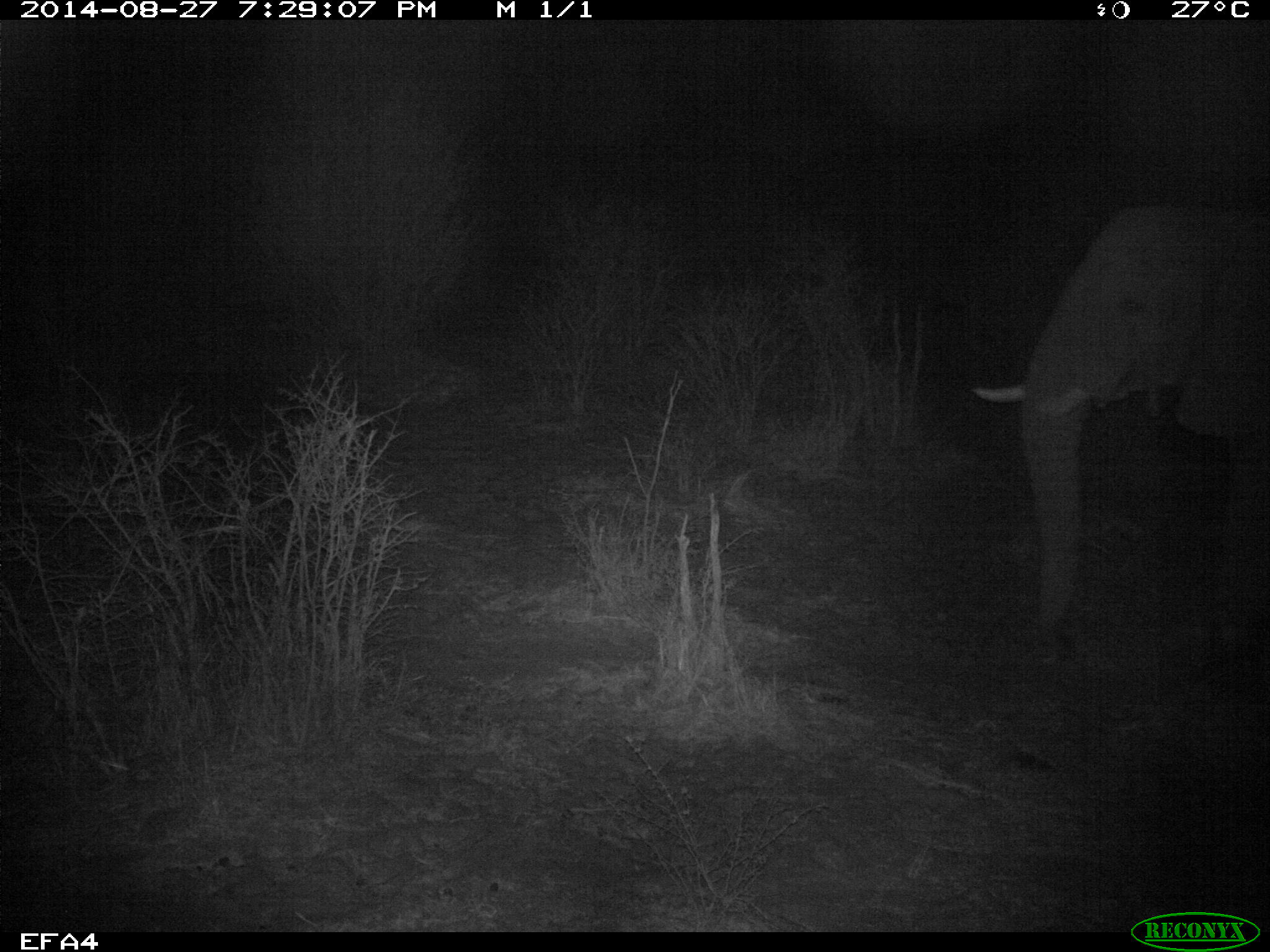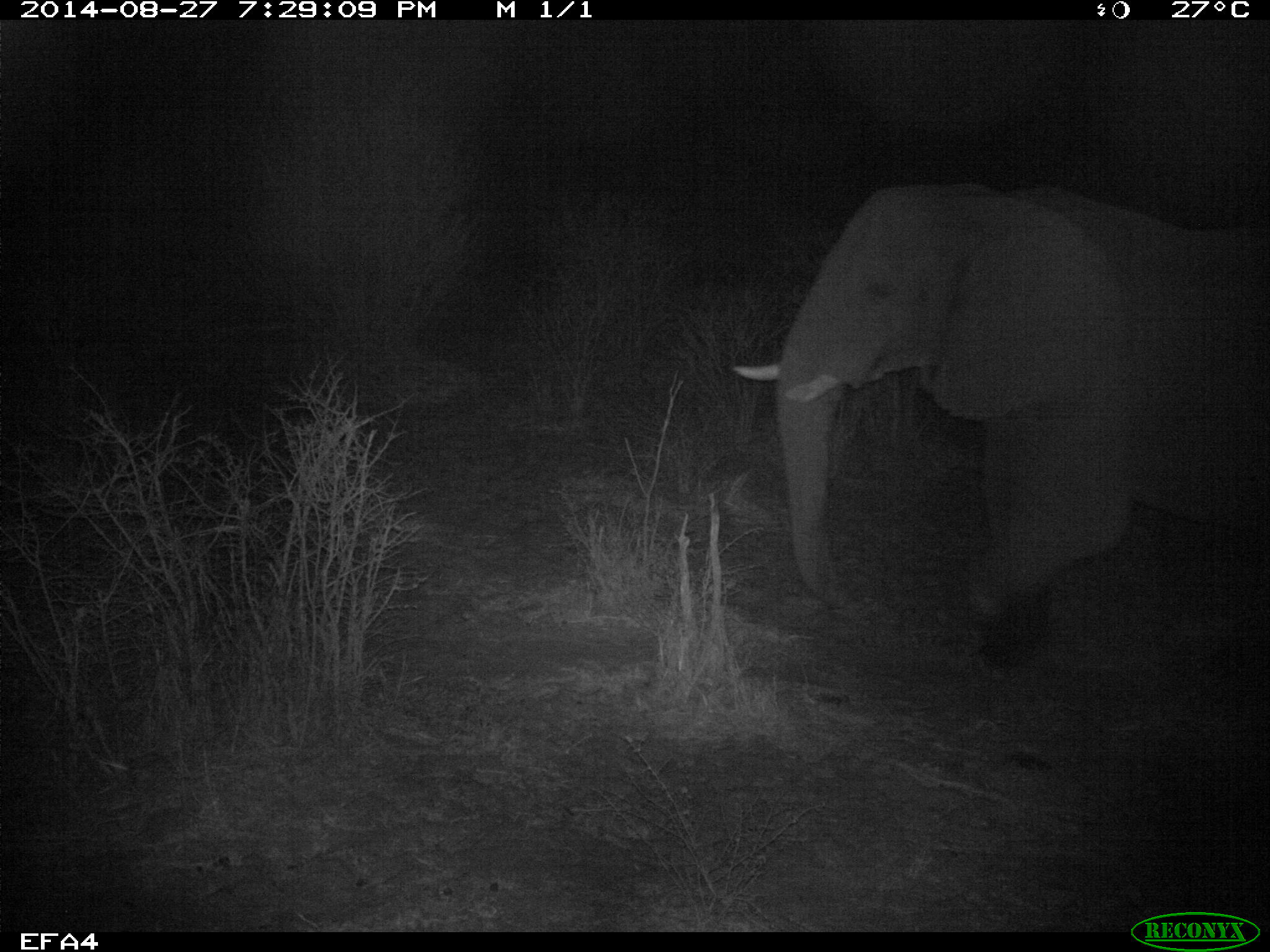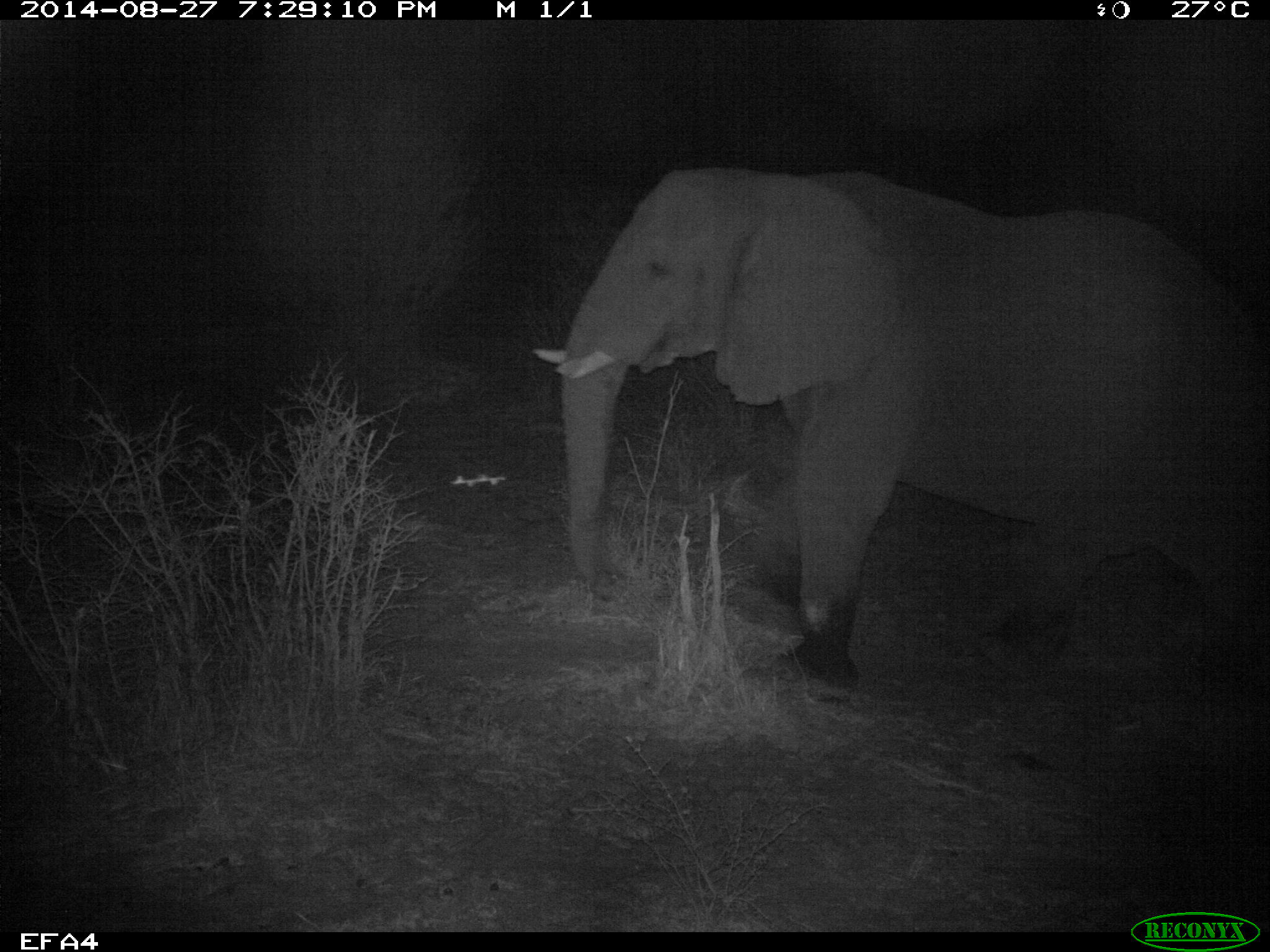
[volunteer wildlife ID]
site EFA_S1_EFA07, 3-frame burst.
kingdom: Animalia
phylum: Chordata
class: Mammalia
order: Proboscidea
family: Elephantidae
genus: Loxodonta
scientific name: Loxodonta africana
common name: african bush elephant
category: elephant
Elephant (african bush elephant) (Loxodonta africana), count 1. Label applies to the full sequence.